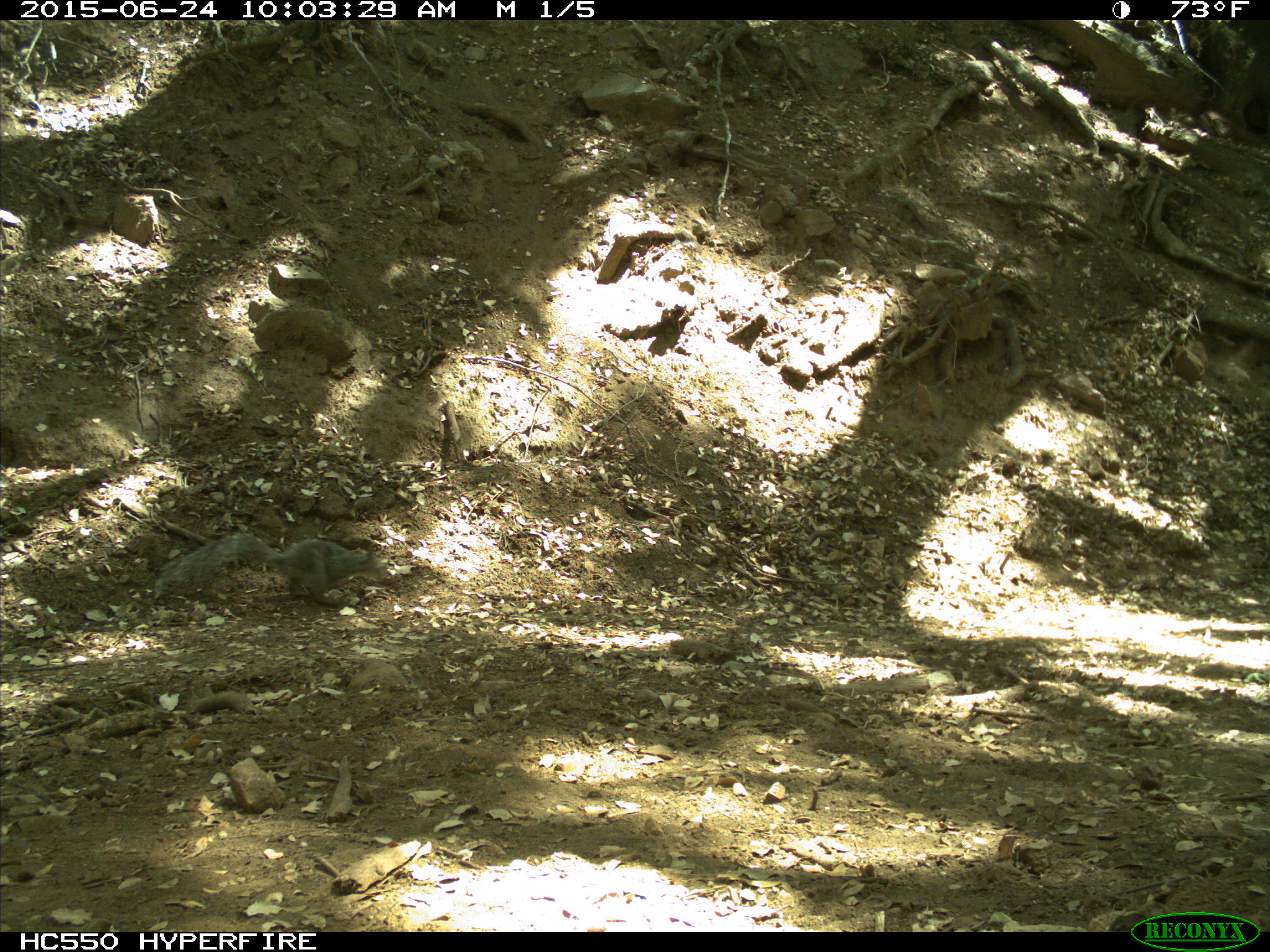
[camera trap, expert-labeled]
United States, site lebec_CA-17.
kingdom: Animalia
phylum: Chordata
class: Mammalia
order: Rodentia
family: Sciuridae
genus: Sciurus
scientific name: Sciurus carolinensis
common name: eastern gray squirrel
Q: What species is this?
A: Sciurus carolinensis (eastern gray squirrel).